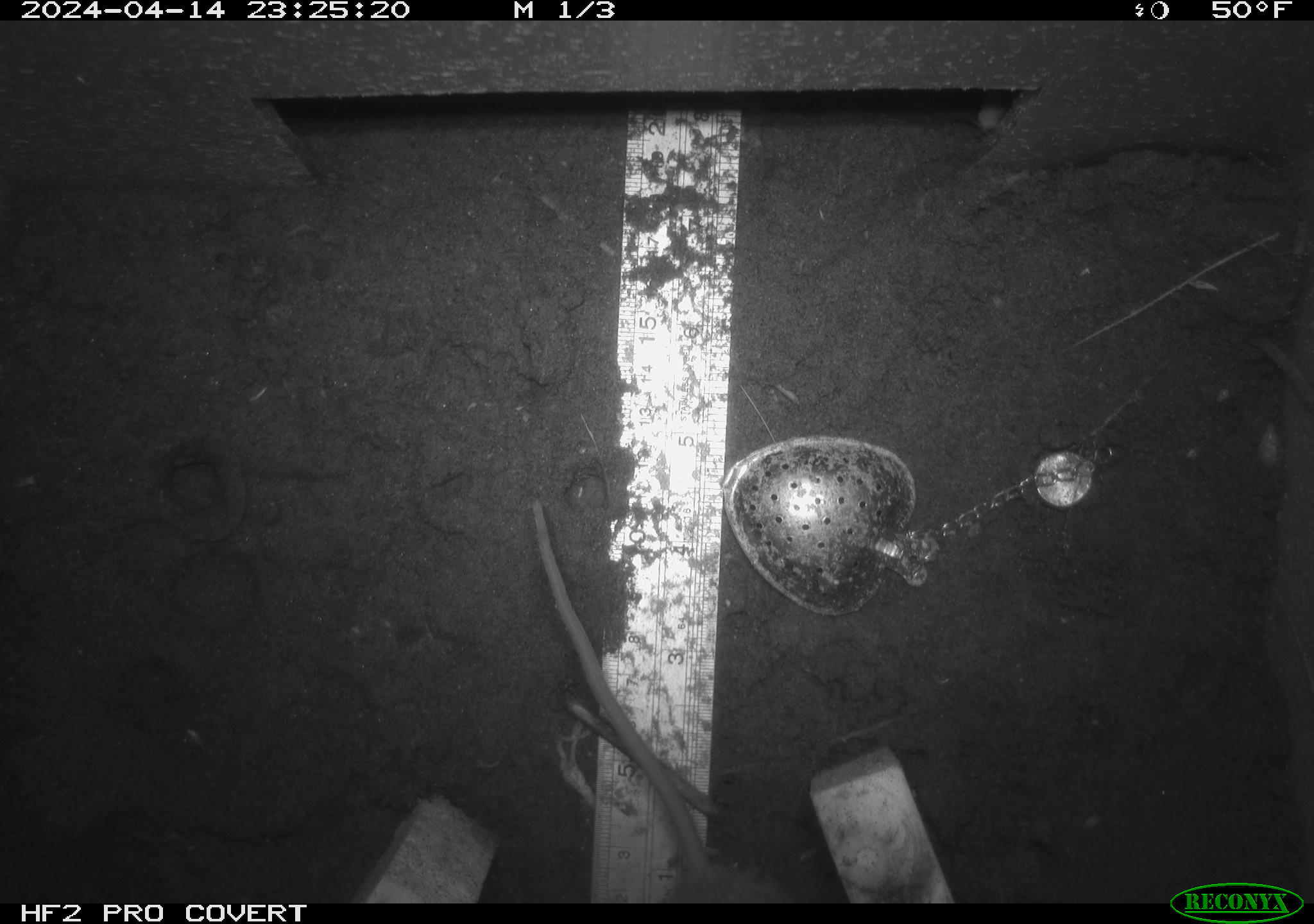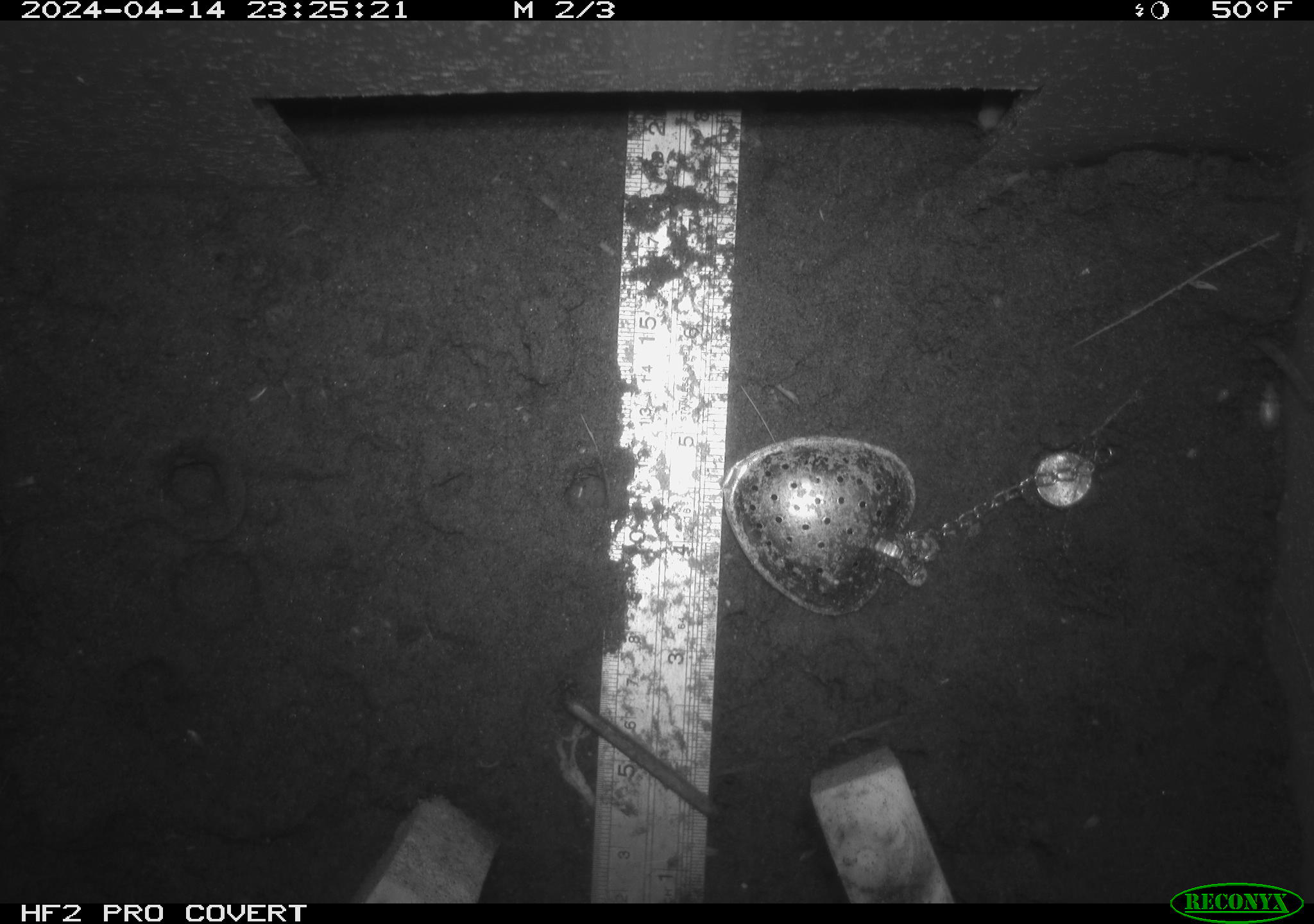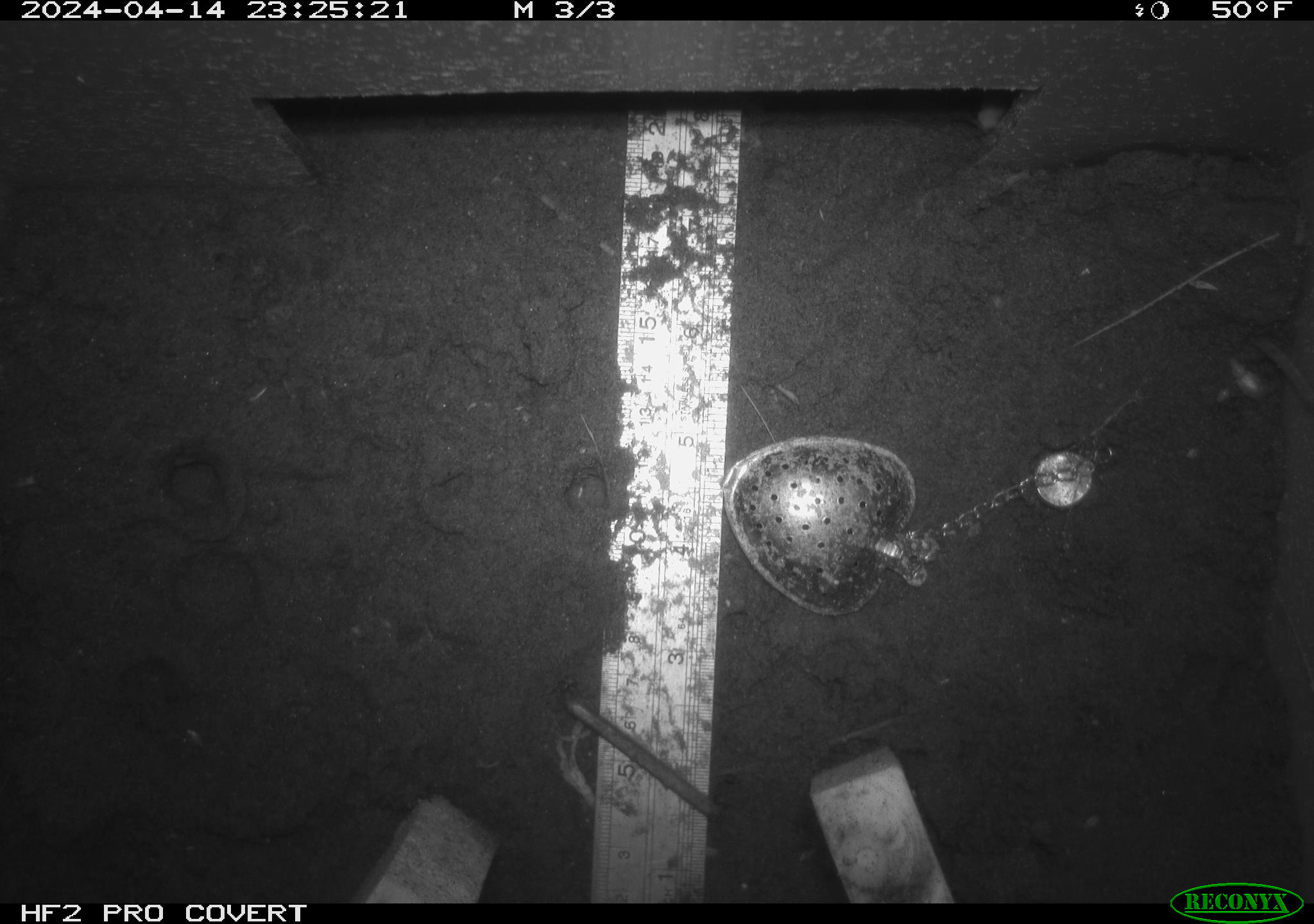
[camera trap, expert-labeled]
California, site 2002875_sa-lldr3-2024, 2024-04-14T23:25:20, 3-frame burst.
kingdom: Animalia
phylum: Chordata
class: Mammalia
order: Rodentia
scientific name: Rodentia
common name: rodent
Rodent (Rodentia).